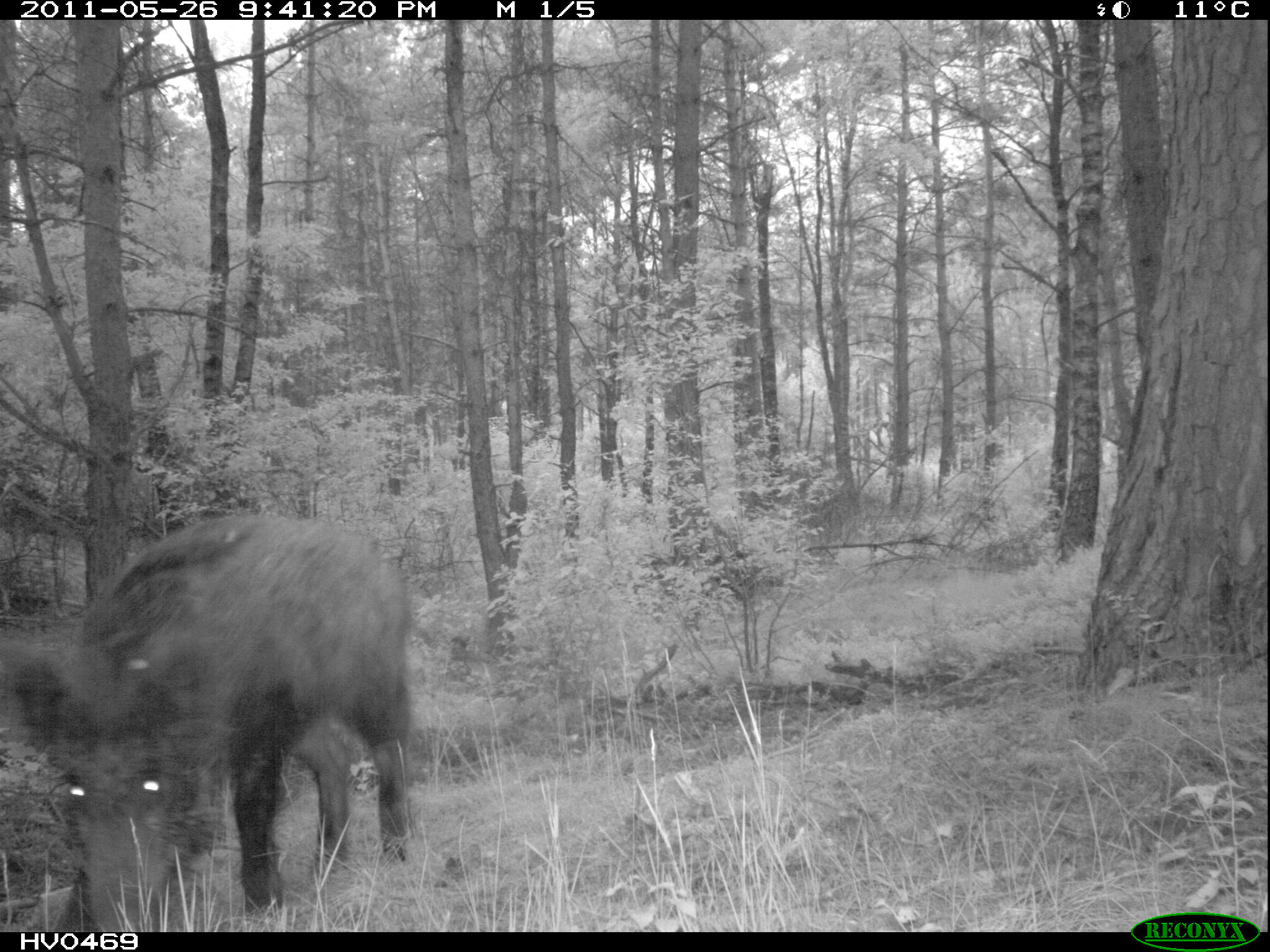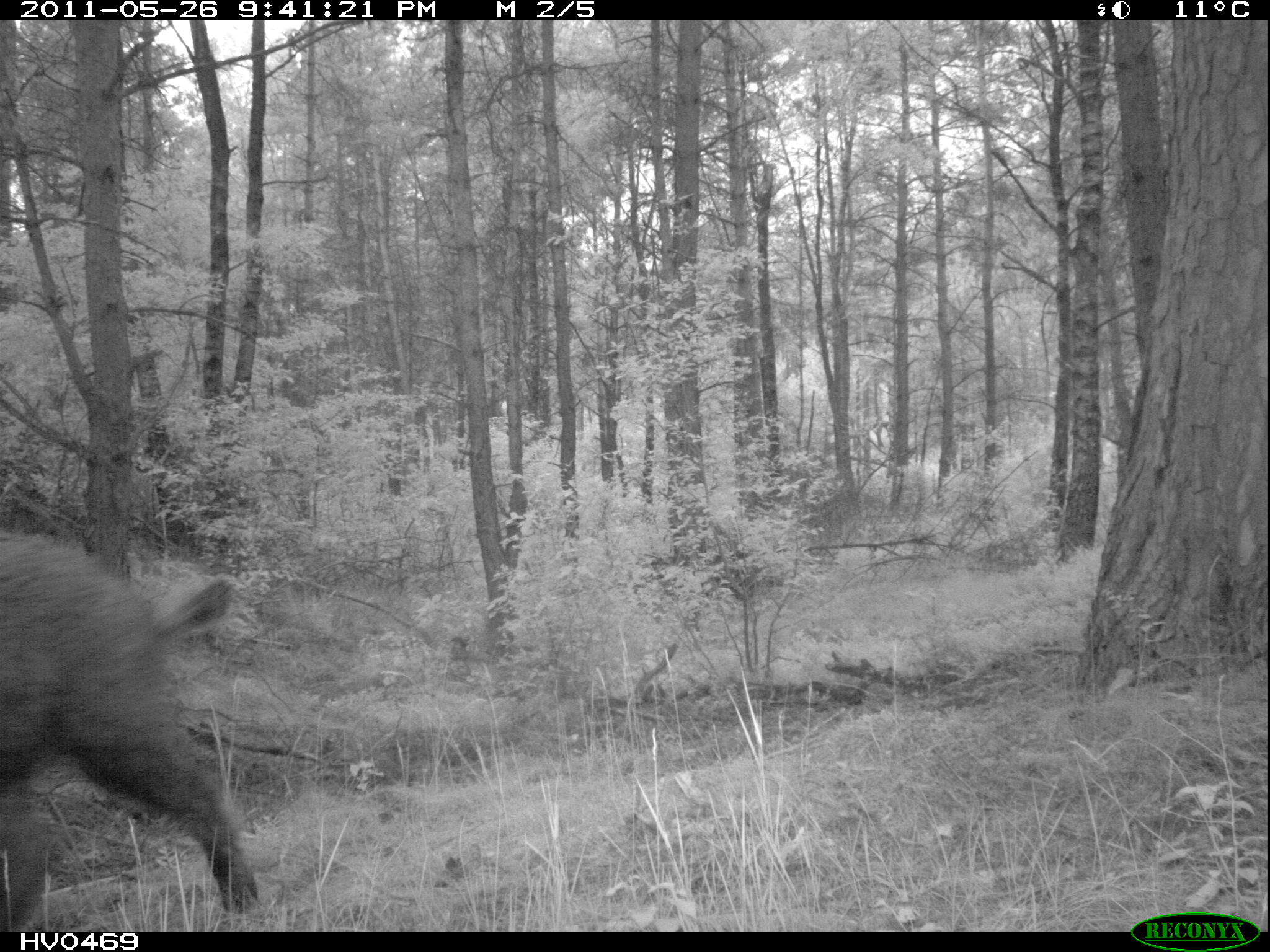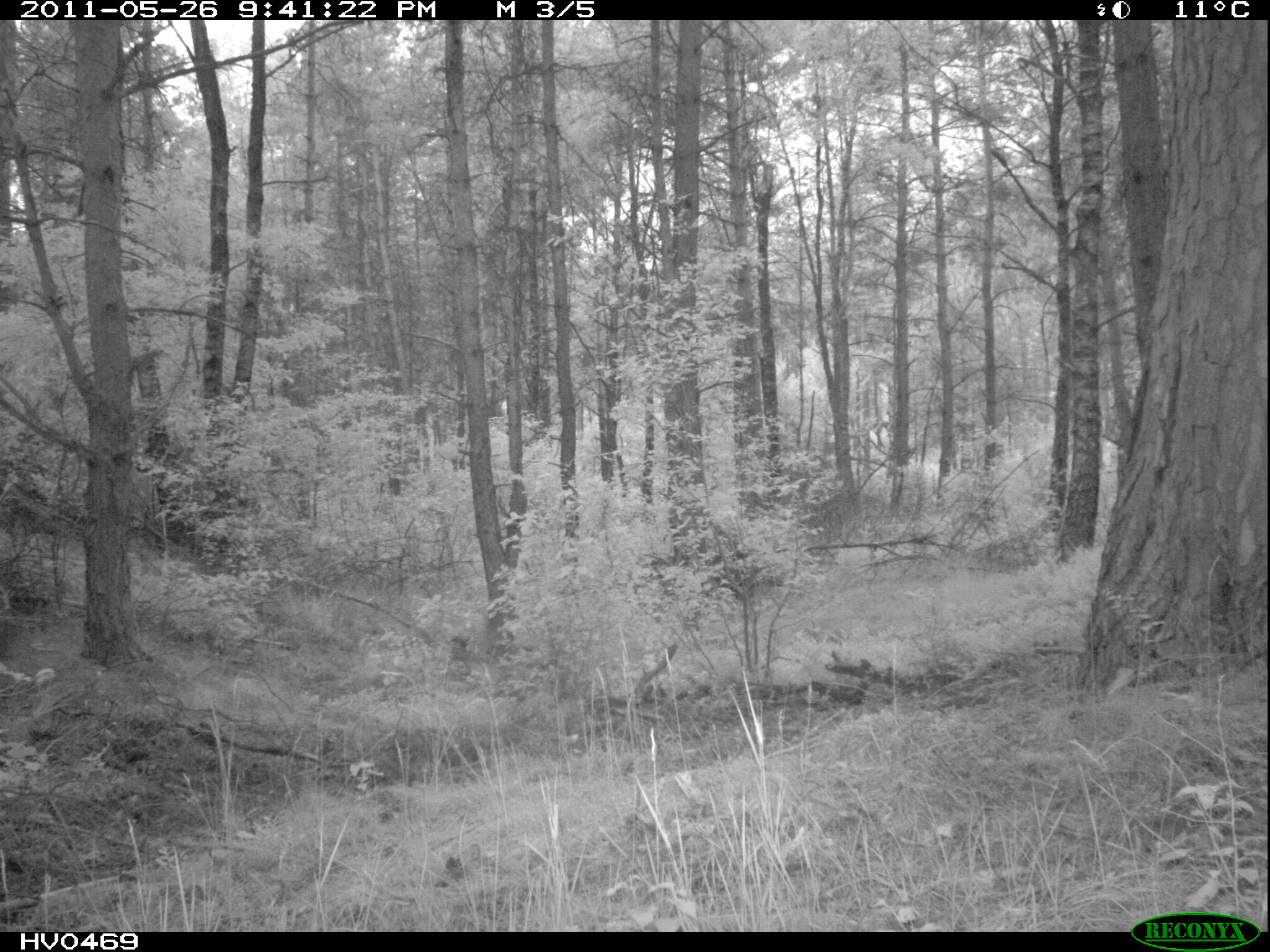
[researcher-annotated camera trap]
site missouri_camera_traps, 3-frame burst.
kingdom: Animalia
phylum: Chordata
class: Mammalia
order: Artiodactyla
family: Suidae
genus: Sus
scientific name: Sus scrofa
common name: wild boar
Wild boar (Sus scrofa). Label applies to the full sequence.